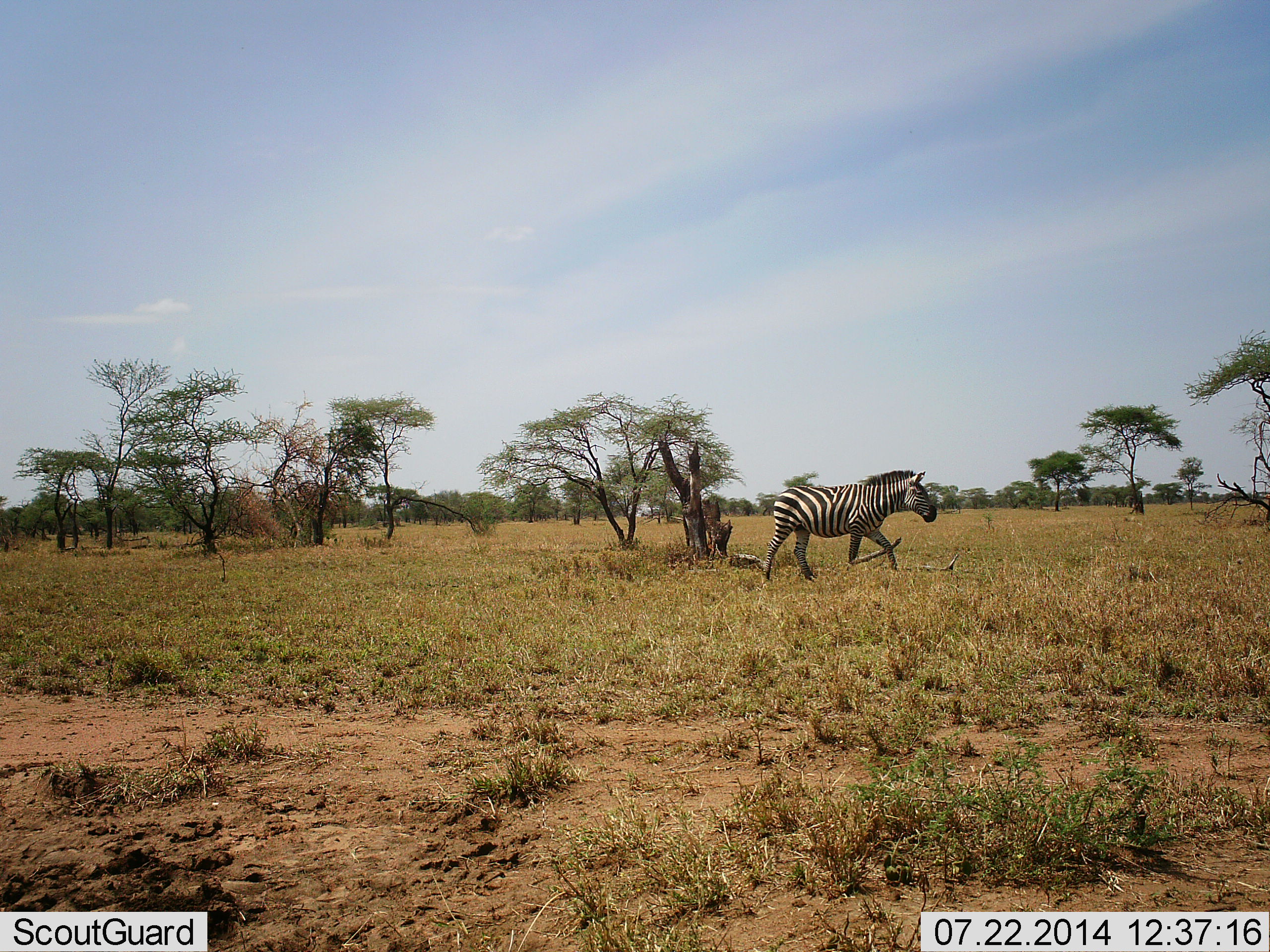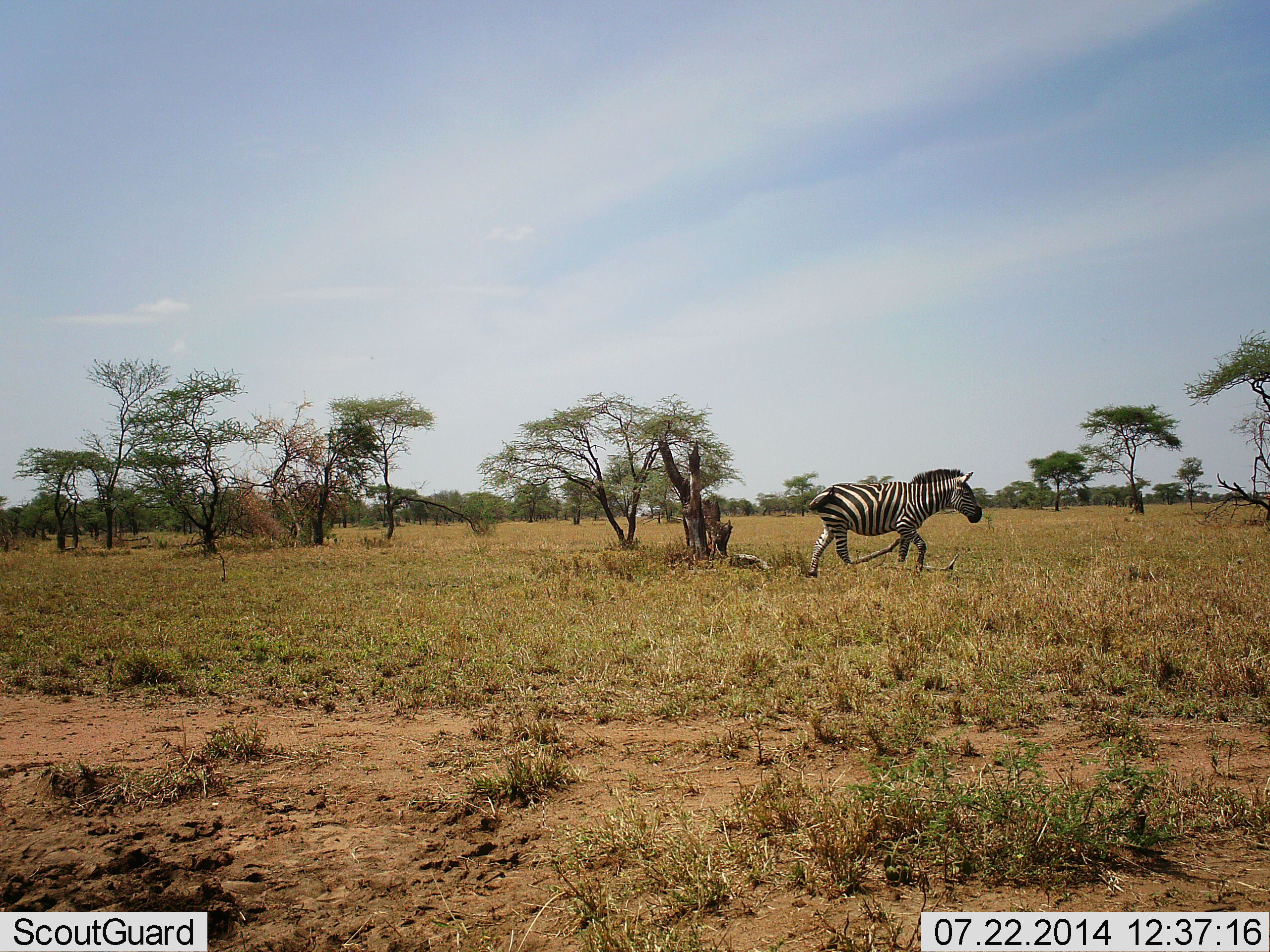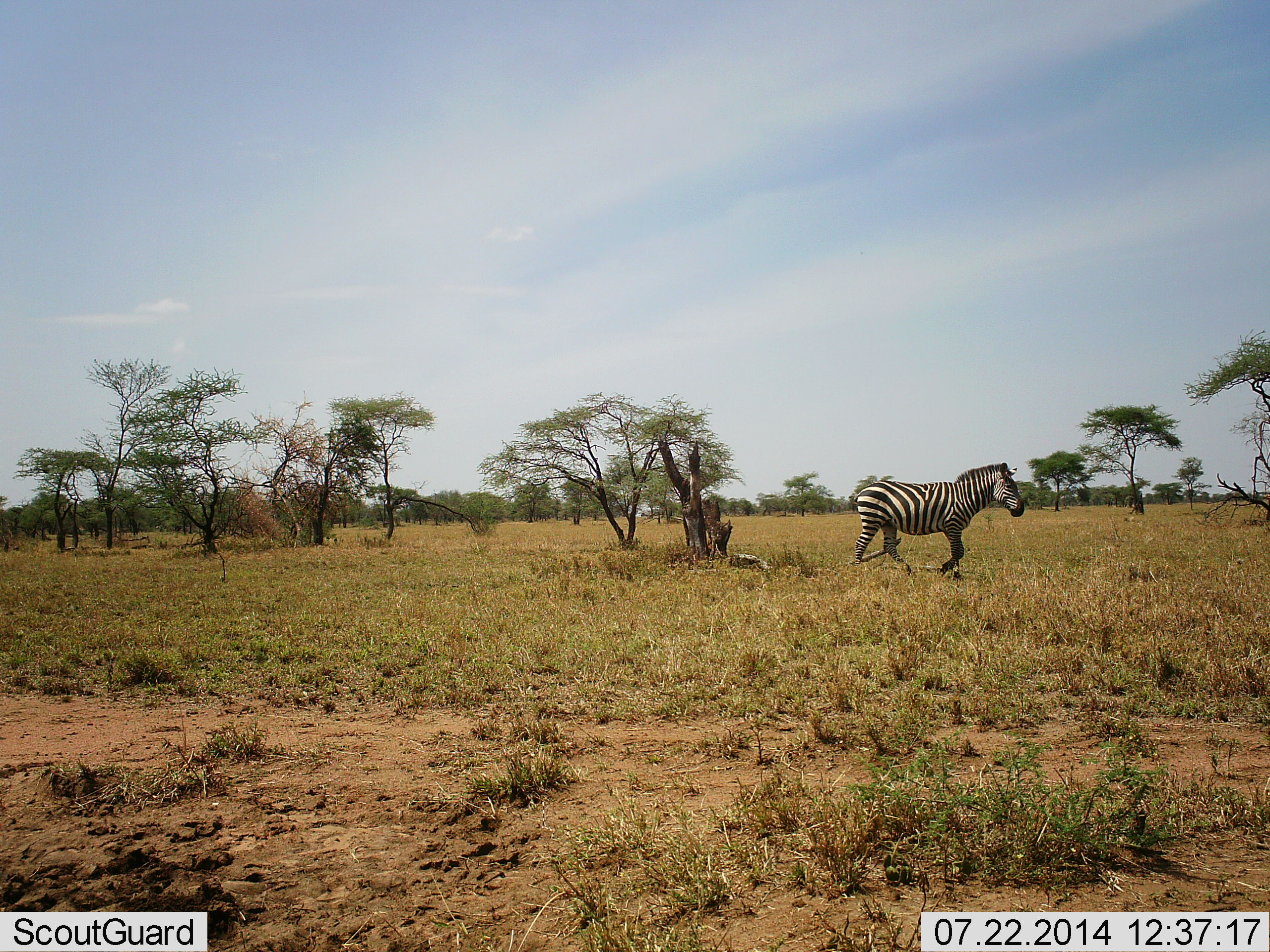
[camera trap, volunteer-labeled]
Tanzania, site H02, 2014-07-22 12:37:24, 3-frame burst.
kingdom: Animalia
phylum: Chordata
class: Mammalia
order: Perissodactyla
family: Equidae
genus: Equus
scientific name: Equus quagga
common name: plains zebra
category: zebra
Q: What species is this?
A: Zebra (plains zebra) (Equus quagga).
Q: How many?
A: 1.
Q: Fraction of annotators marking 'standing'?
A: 10%.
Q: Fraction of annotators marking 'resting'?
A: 0%.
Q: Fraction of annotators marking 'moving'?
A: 100%.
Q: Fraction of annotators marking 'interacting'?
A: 0%.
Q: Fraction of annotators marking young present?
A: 0%.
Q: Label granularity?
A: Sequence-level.